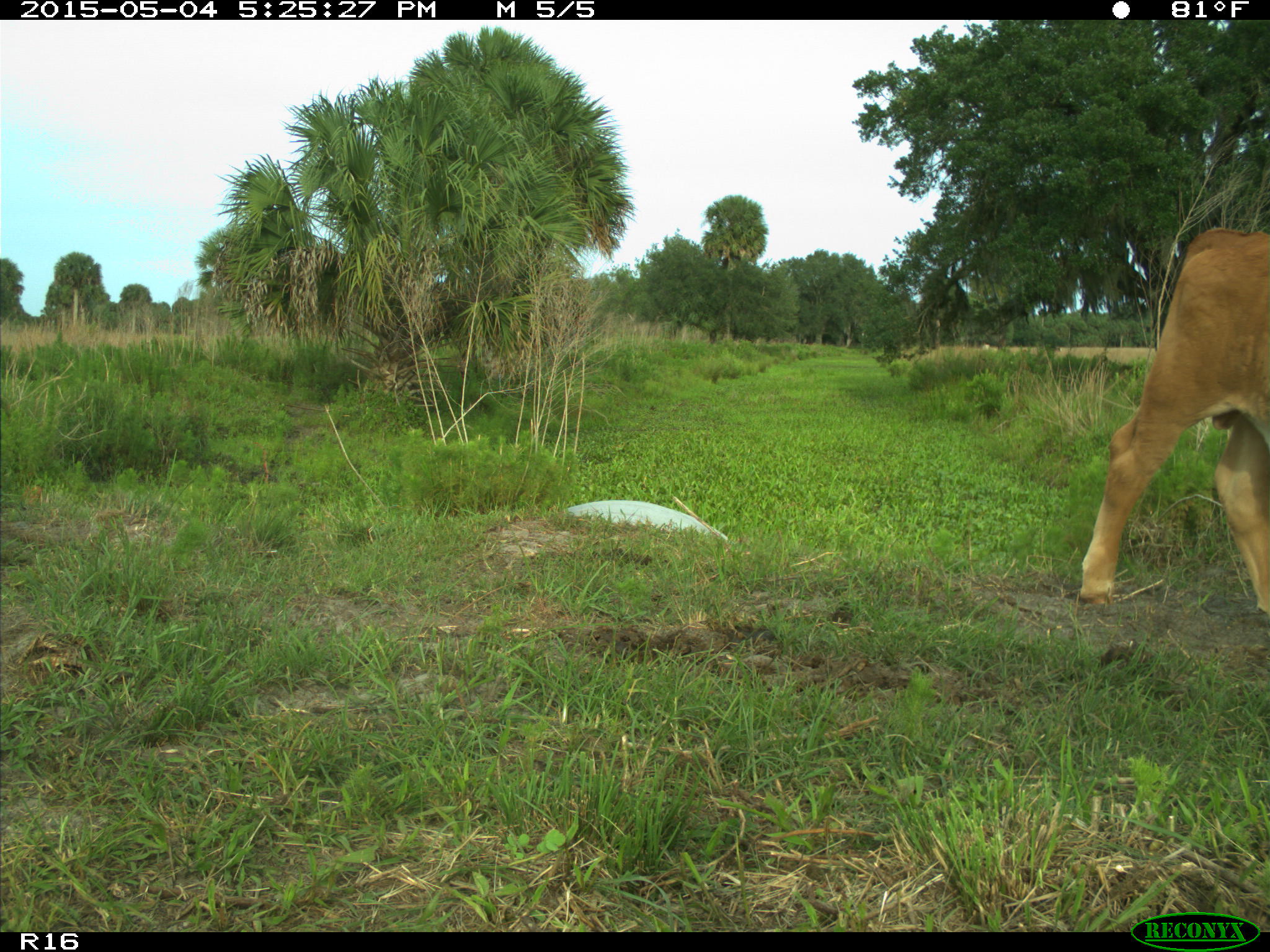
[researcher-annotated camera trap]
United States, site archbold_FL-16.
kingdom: Animalia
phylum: Chordata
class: Mammalia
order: Artiodactyla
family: Bovidae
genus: Bos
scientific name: Bos taurus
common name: domestic cow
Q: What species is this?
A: Bos taurus (domestic cow).